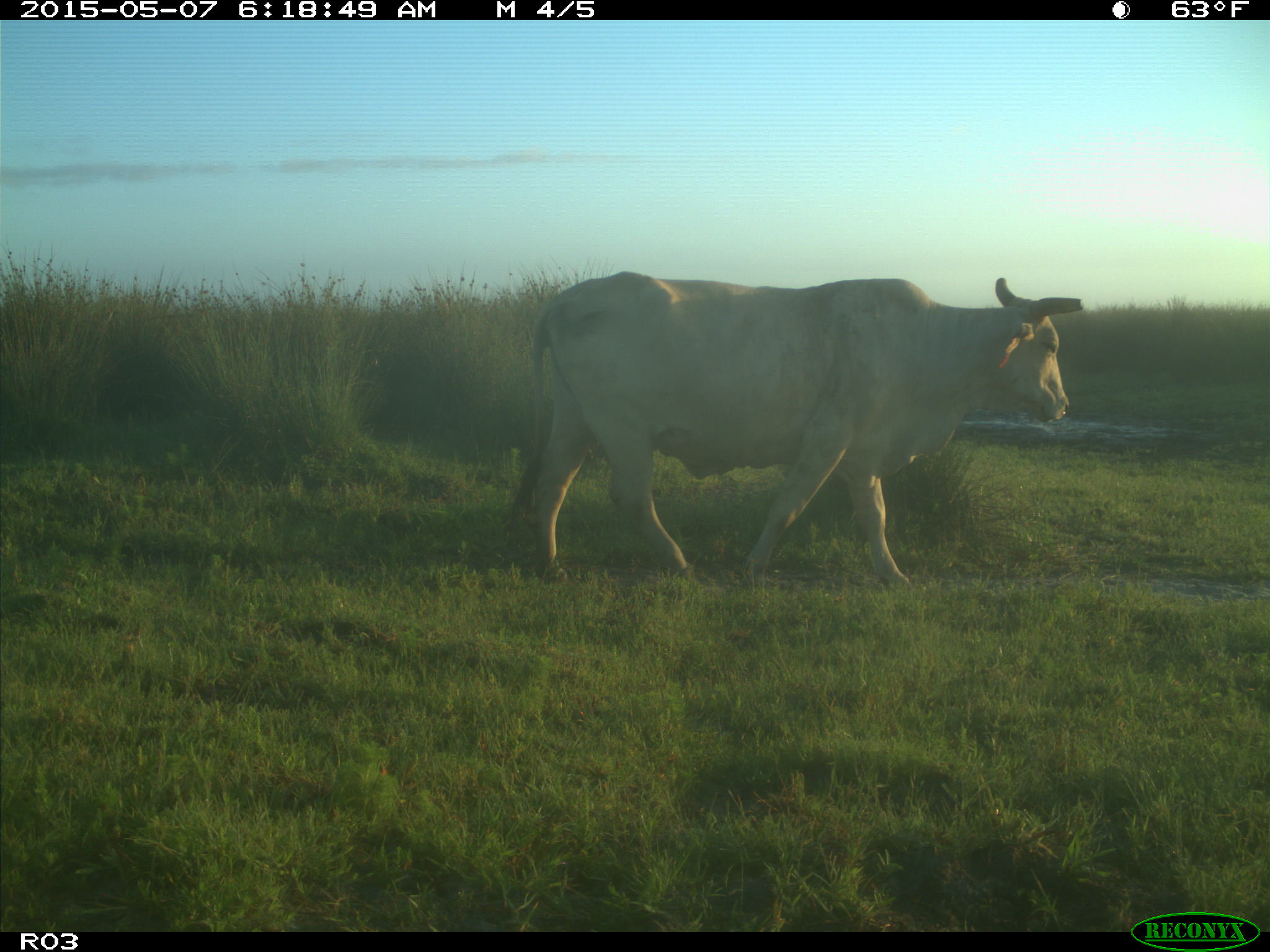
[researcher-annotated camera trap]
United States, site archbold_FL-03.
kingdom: Animalia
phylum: Chordata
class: Mammalia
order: Artiodactyla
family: Bovidae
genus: Bos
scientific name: Bos taurus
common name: domestic cow